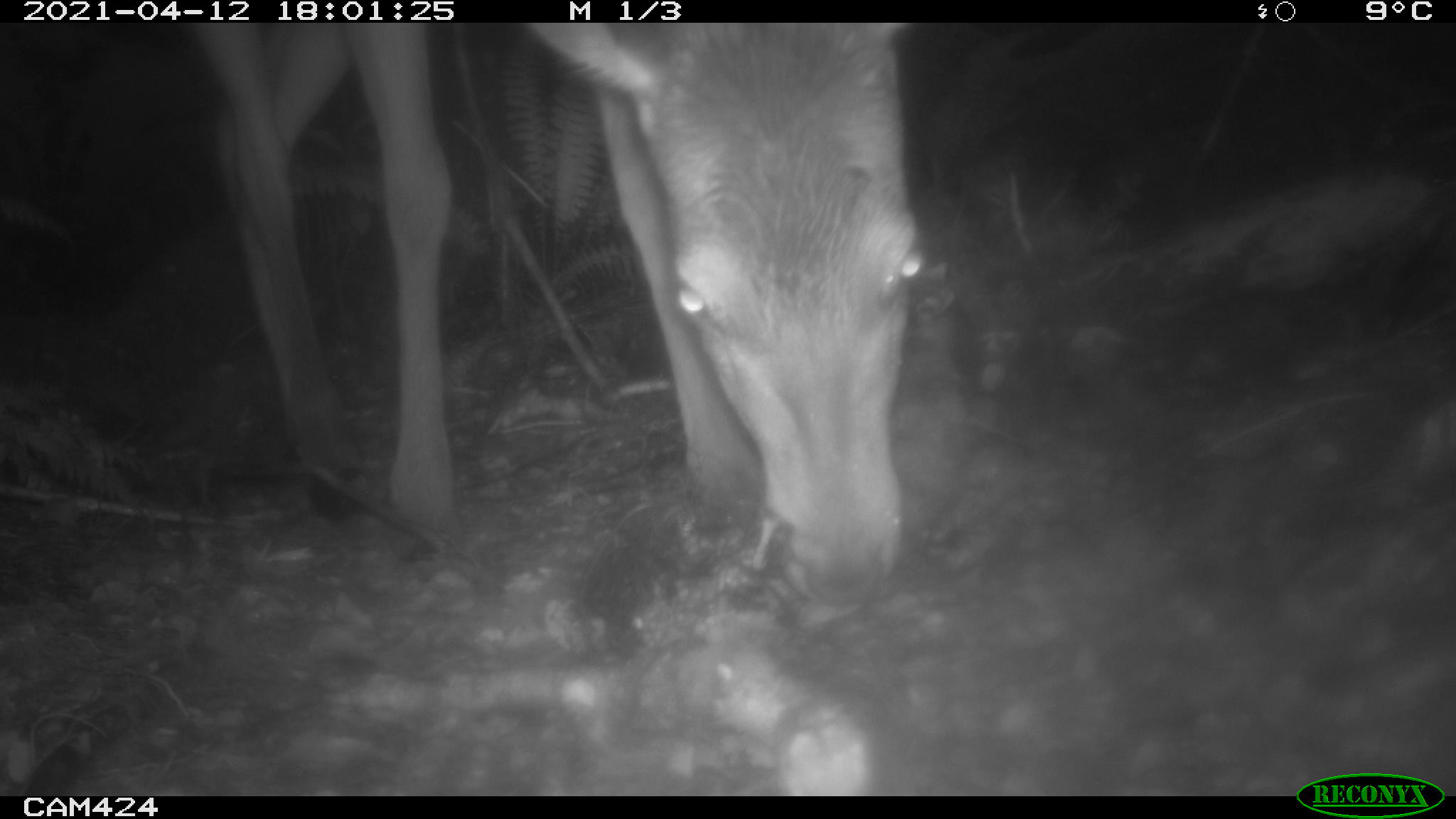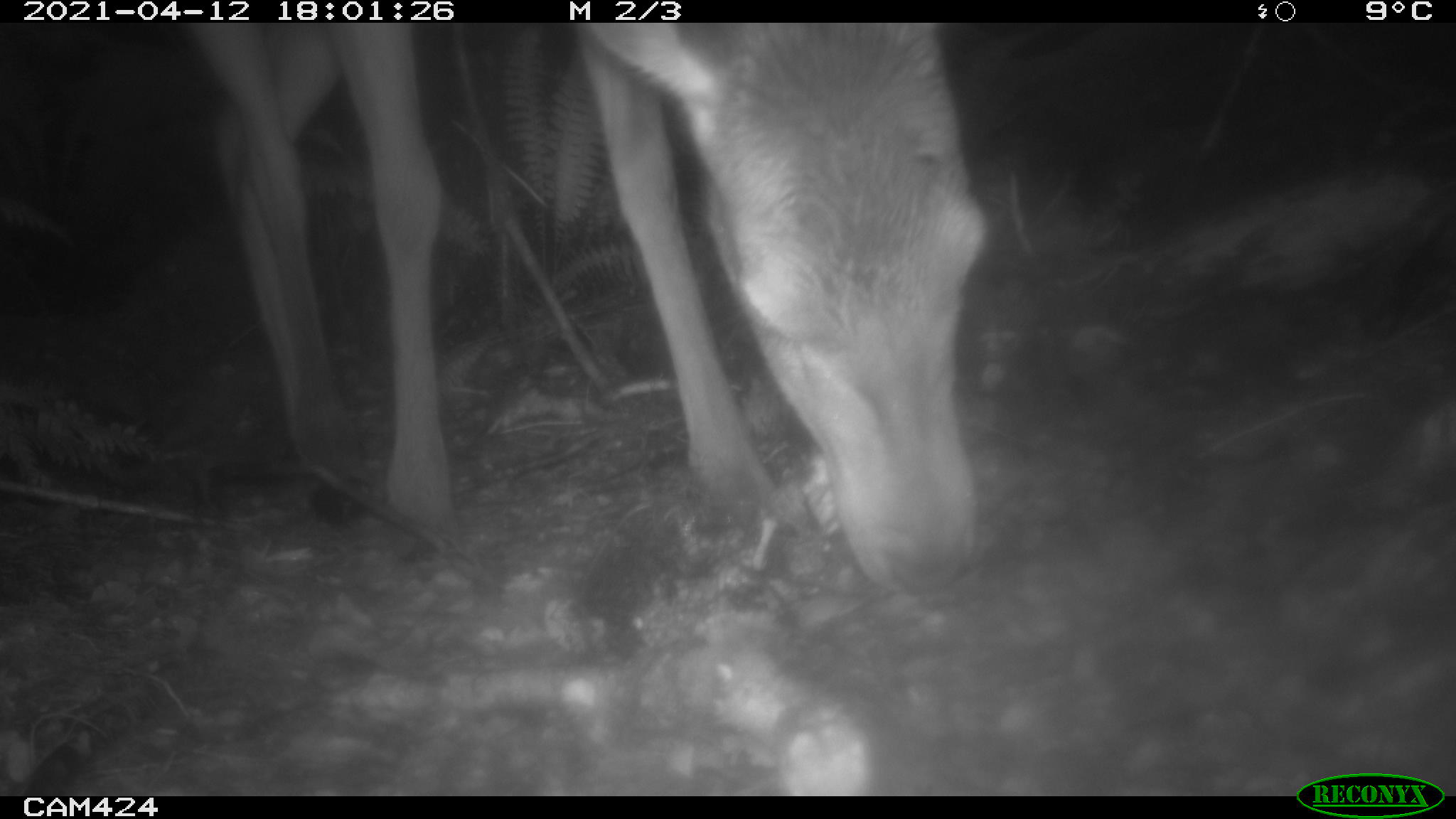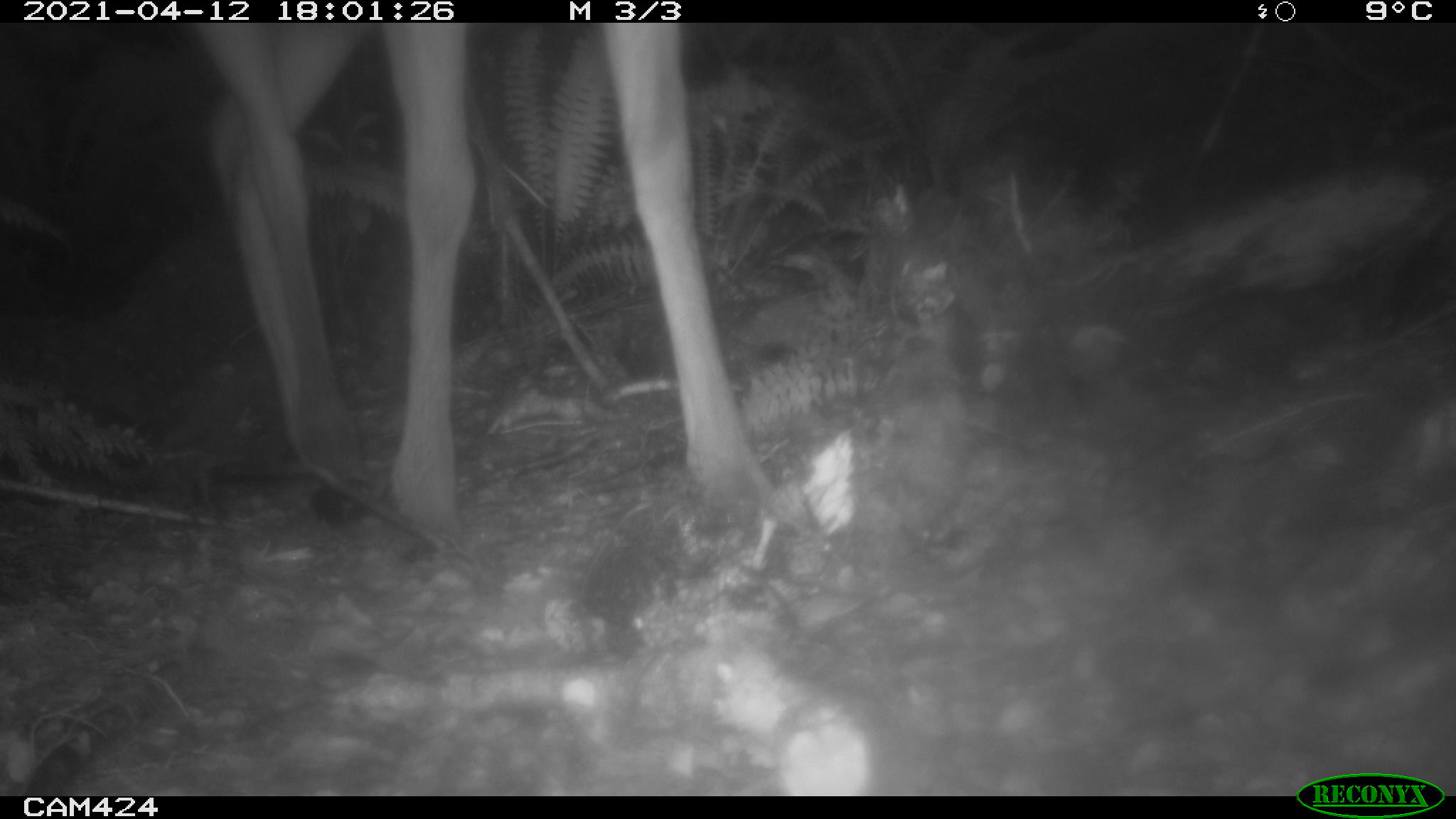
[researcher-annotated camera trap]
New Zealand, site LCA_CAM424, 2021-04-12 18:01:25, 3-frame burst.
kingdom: Animalia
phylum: Chordata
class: Mammalia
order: Artiodactyla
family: Cervidae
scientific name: Cervidae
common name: deer